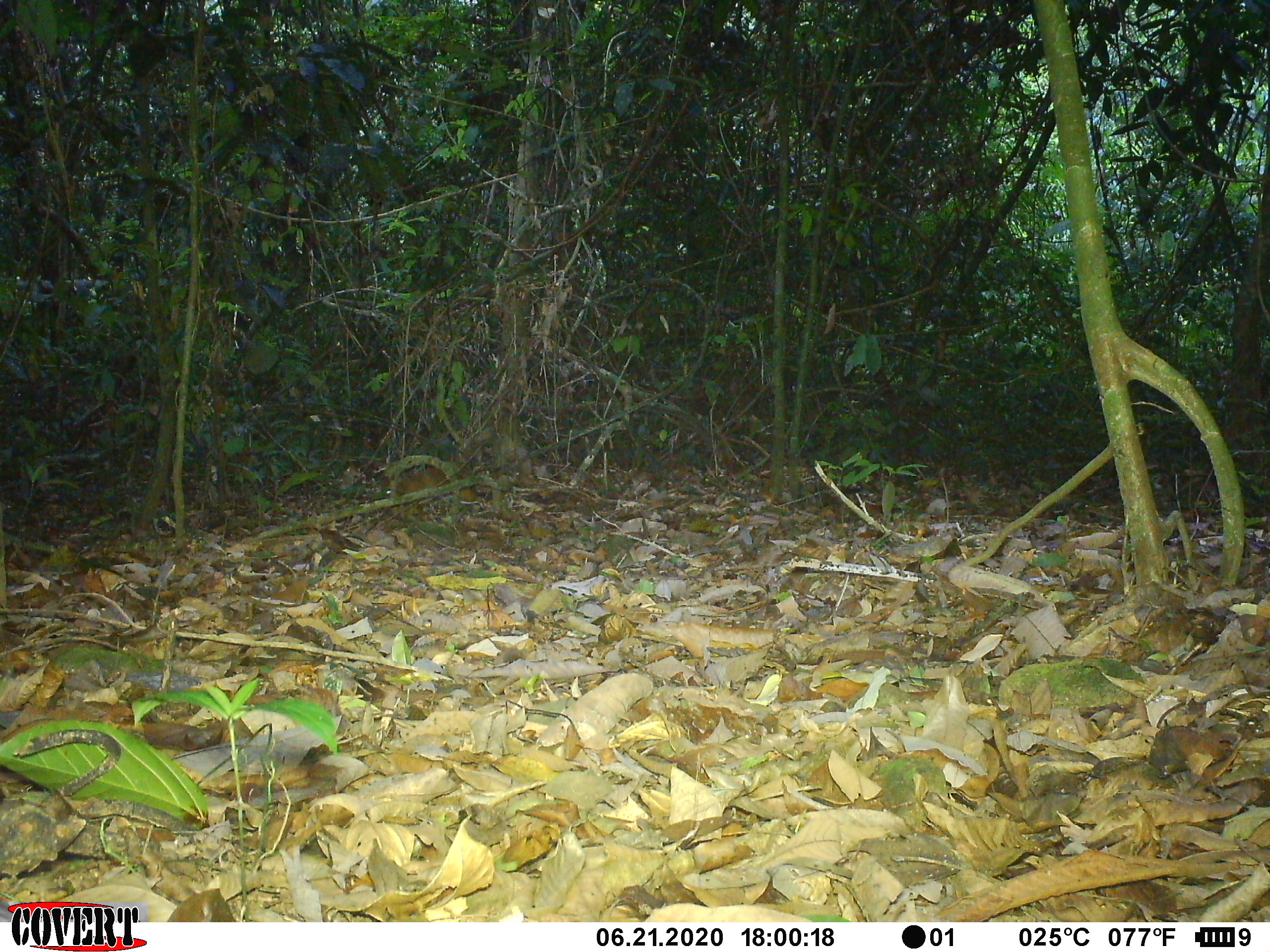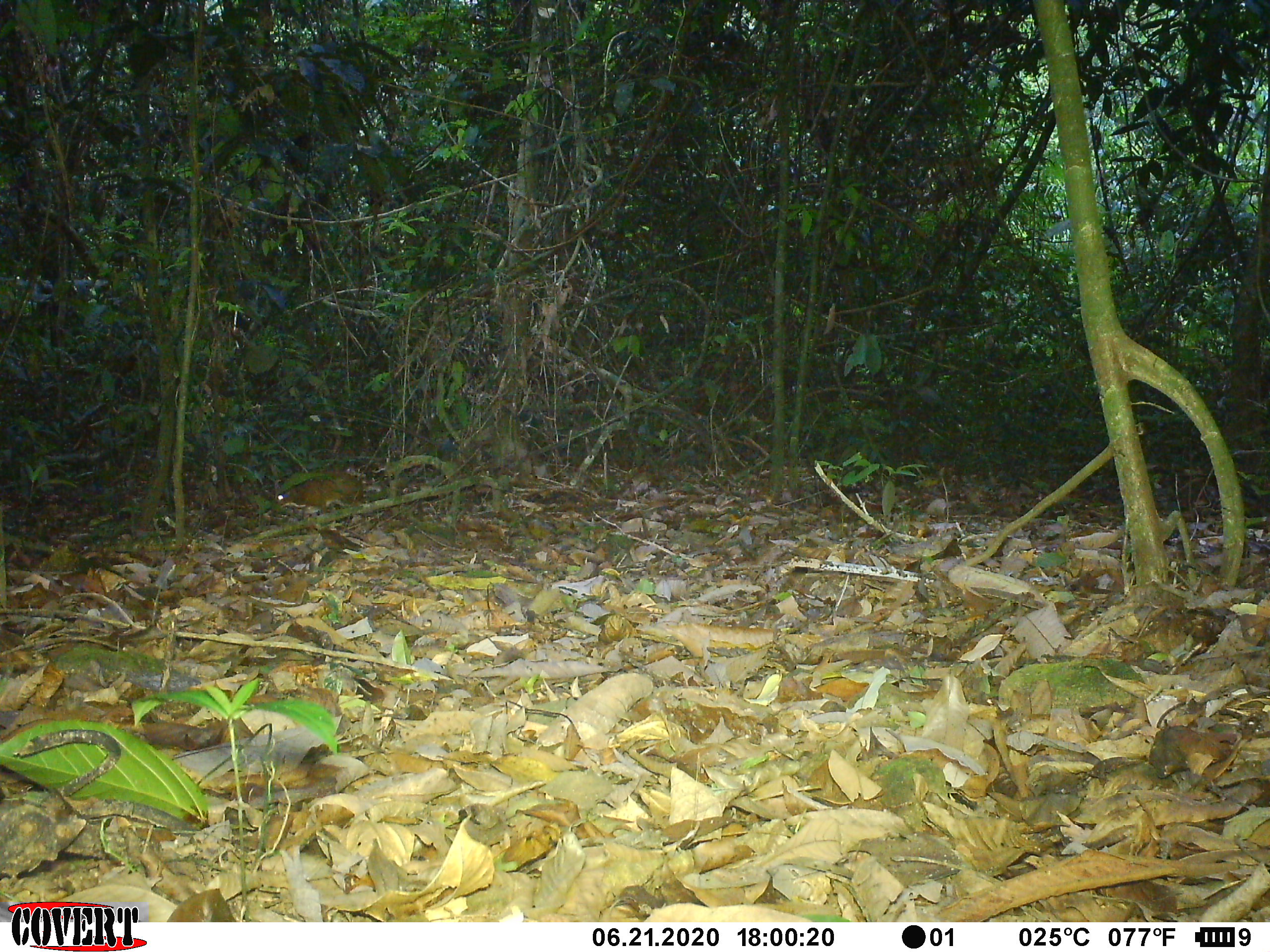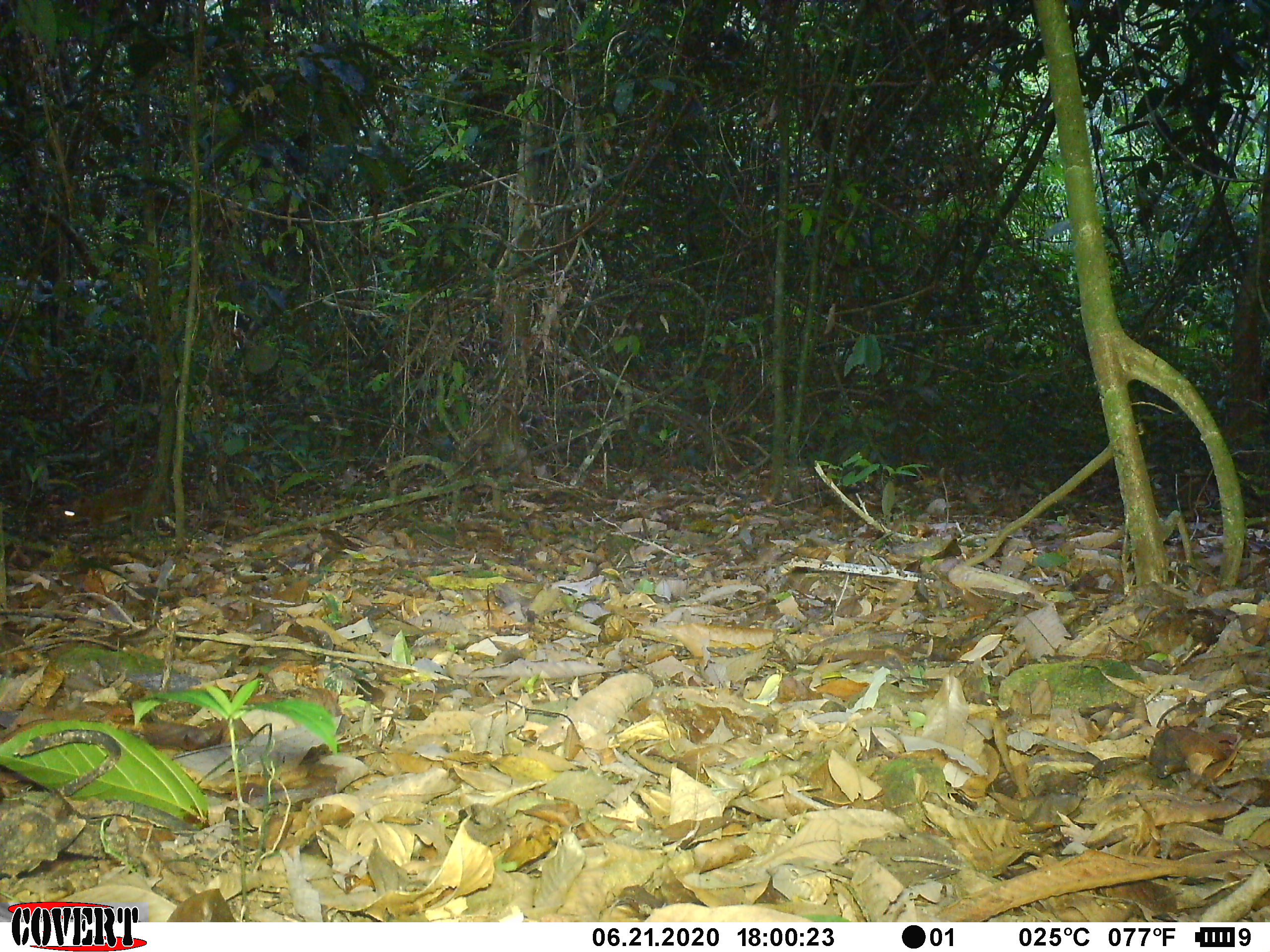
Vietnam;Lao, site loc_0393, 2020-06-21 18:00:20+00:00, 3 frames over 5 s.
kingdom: Animalia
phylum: Chordata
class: Mammalia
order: Artiodactyla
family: Tragulidae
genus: Moschiola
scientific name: Moschiola meminna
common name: chevrotain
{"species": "chevrotain (Moschiola meminna)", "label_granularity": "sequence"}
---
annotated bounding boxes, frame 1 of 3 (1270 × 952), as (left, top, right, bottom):
chevrotain: (400, 467, 481, 502)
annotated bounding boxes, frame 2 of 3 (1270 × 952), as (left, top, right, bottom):
chevrotain: (276, 471, 364, 513)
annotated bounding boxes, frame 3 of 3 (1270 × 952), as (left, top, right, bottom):
chevrotain: (61, 478, 148, 531)